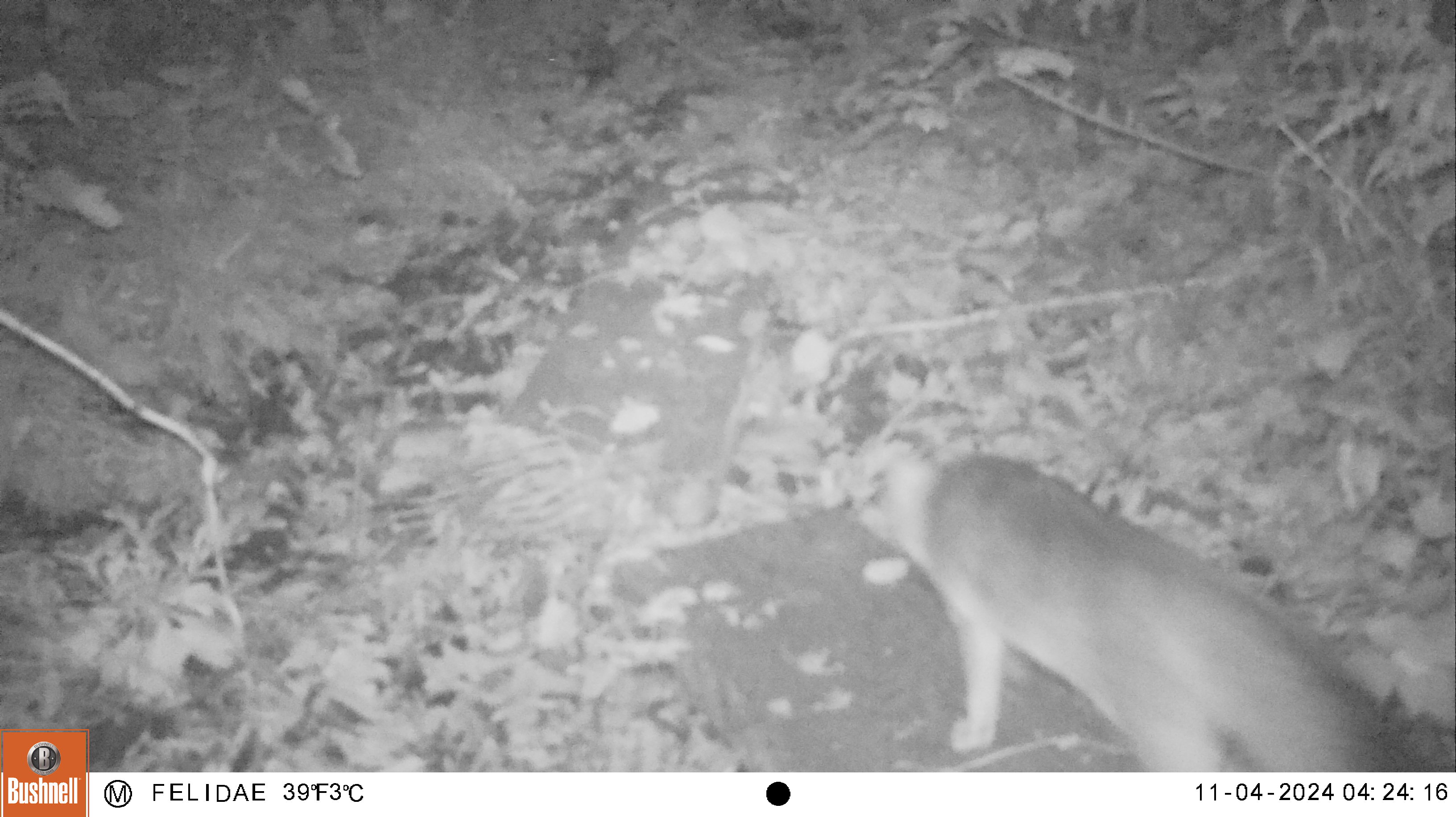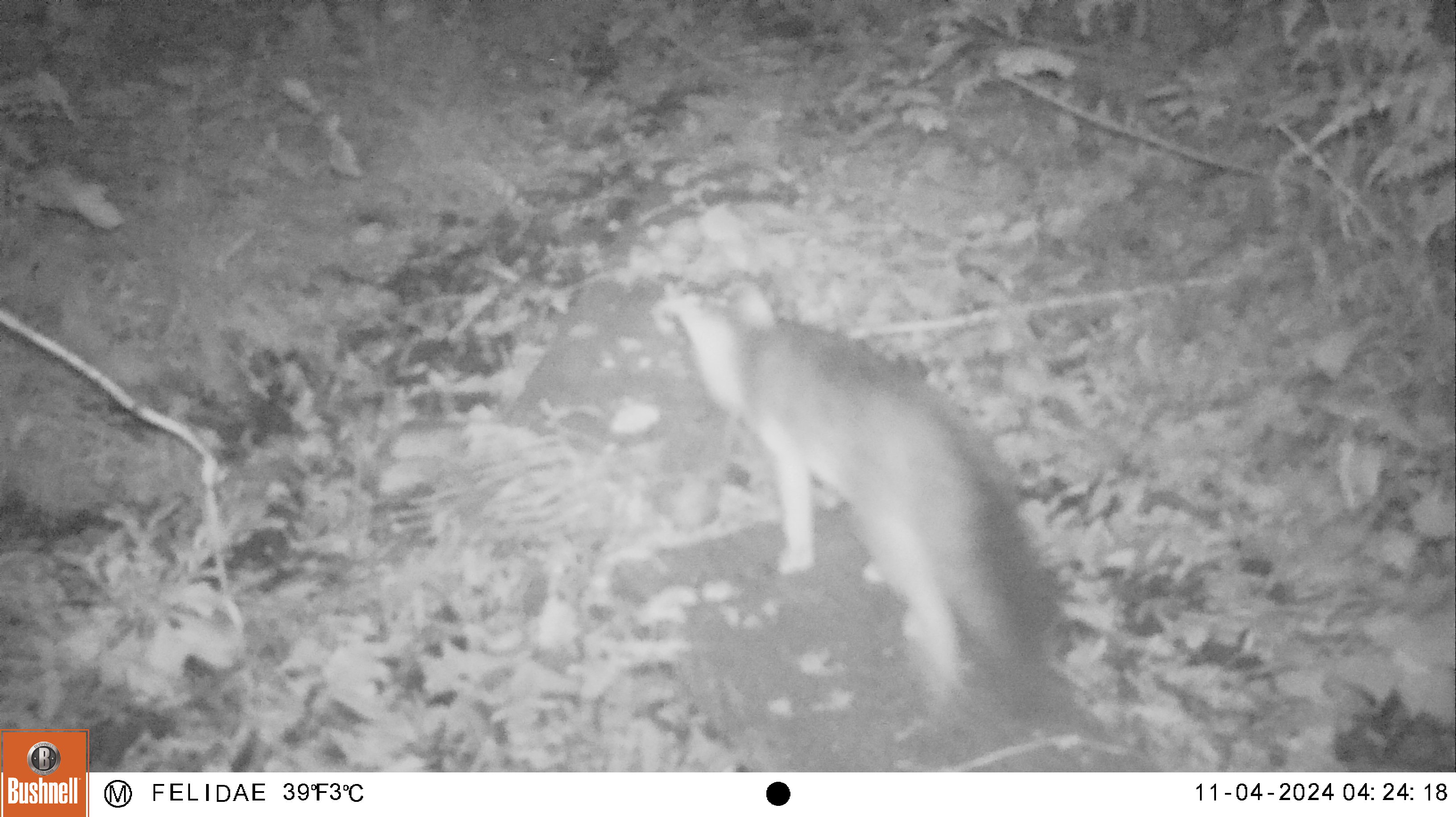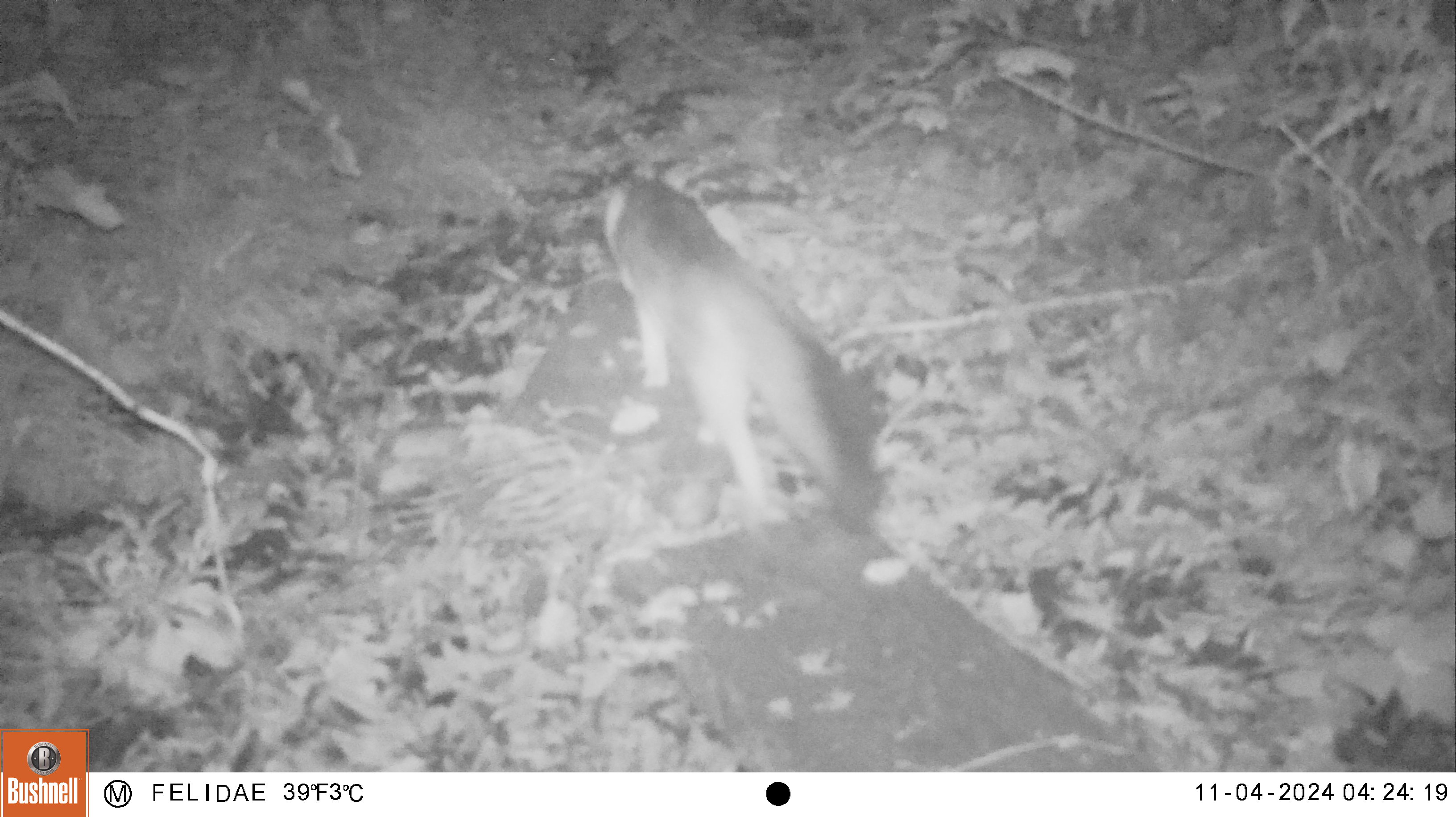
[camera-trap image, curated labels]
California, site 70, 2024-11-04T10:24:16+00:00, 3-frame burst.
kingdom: Animalia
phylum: Chordata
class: Mammalia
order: Carnivora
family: Canidae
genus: Urocyon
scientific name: Urocyon cinereoargenteus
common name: gray fox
Gray fox (Urocyon cinereoargenteus).